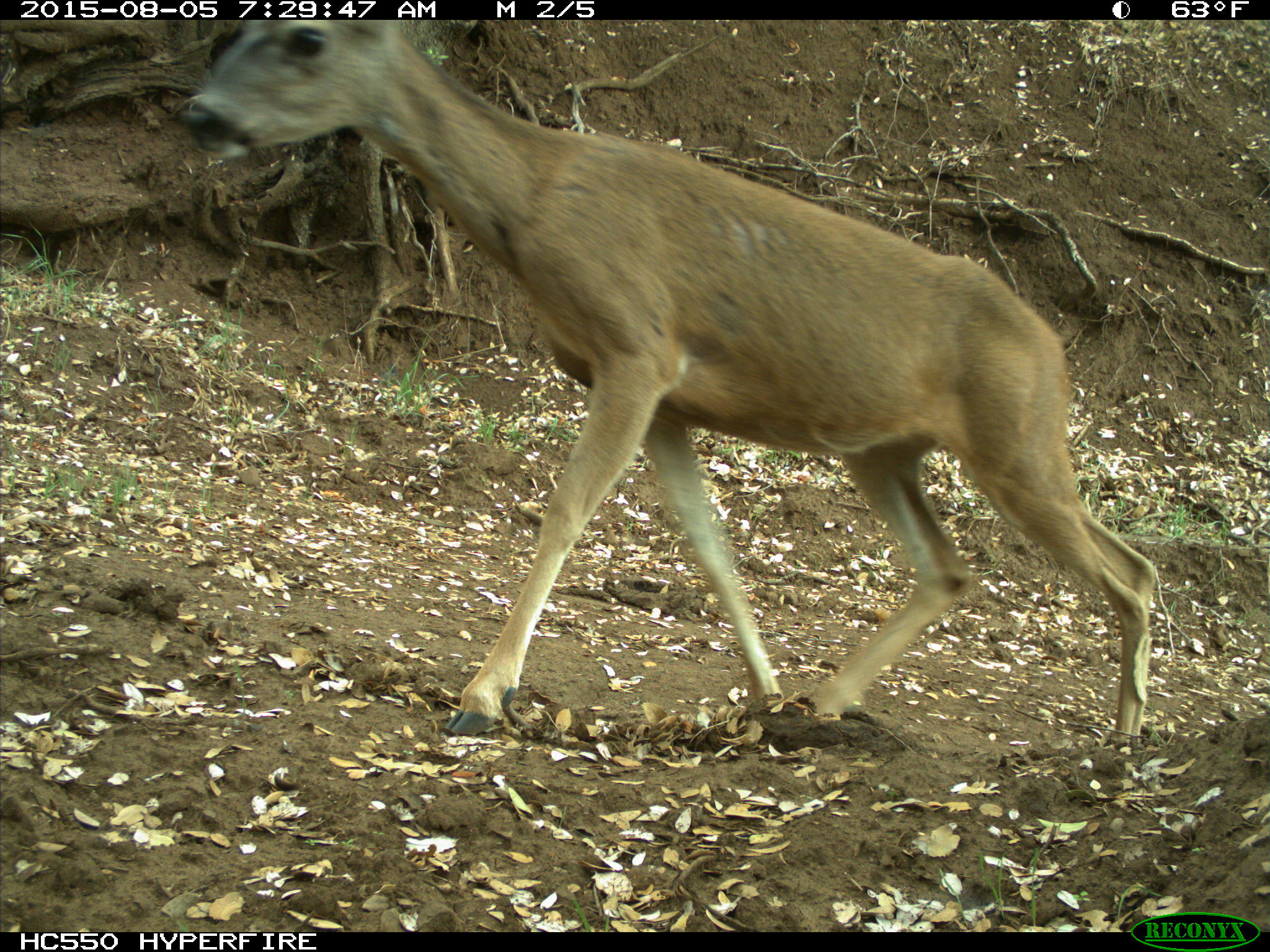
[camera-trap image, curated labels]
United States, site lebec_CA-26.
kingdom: Animalia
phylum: Chordata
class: Mammalia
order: Artiodactyla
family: Cervidae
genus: Odocoileus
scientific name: Odocoileus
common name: deer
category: unidentified deer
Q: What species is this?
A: Unidentified deer (deer) (Odocoileus).